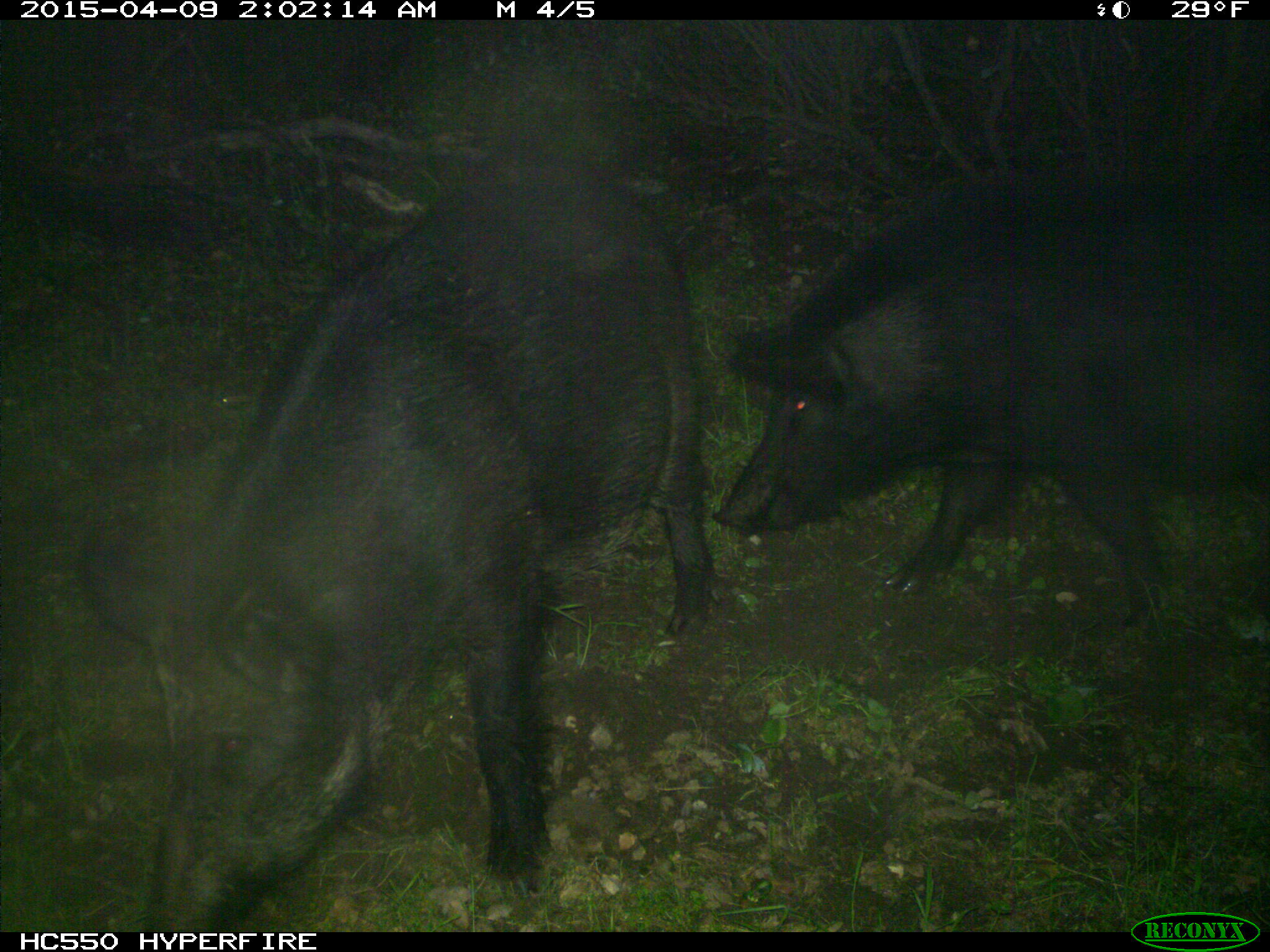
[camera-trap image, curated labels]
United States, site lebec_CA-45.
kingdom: Animalia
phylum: Chordata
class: Mammalia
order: Artiodactyla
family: Suidae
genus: Sus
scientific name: Sus scrofa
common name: wild boar